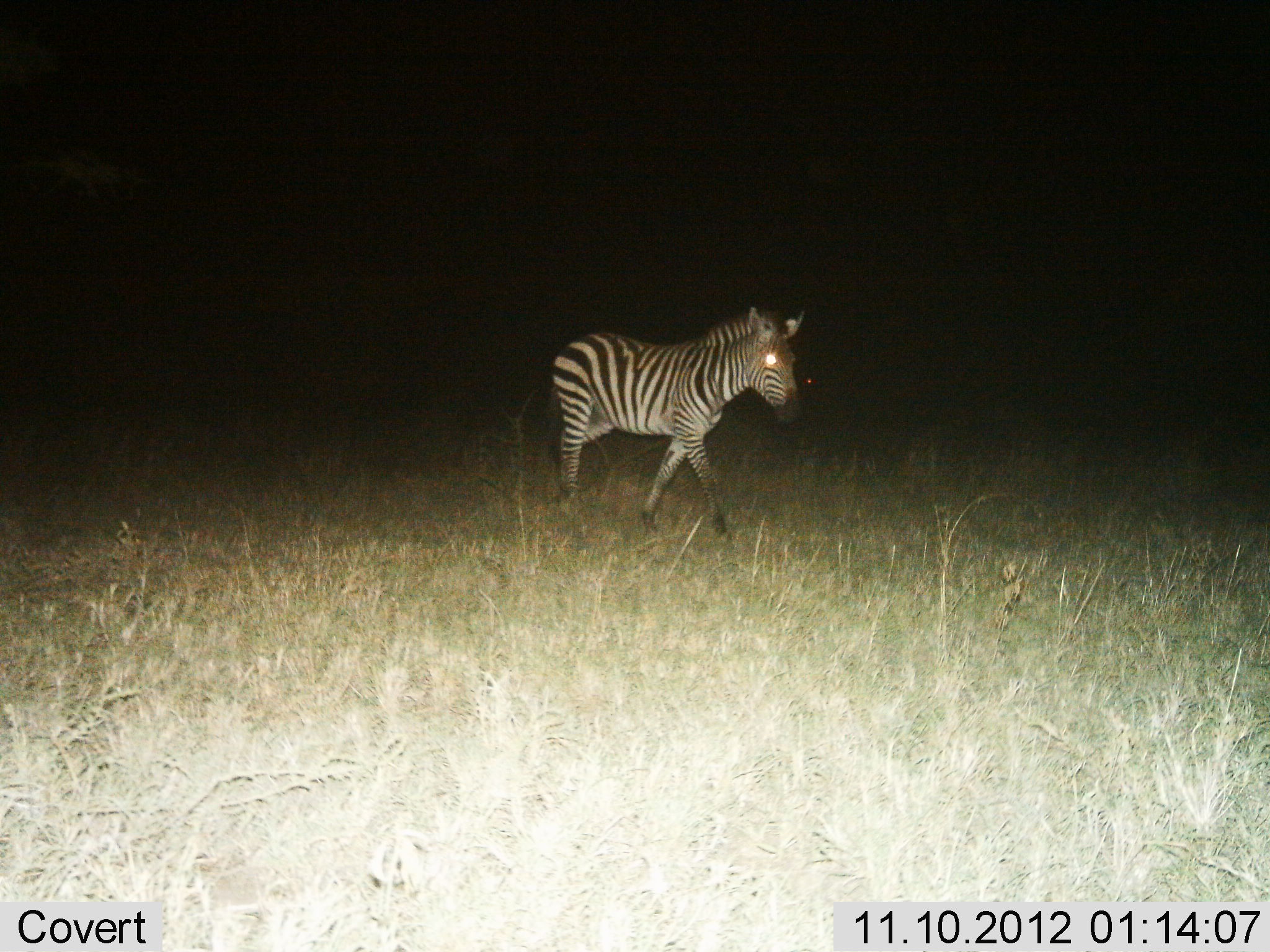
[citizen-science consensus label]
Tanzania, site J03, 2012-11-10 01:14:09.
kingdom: Animalia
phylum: Chordata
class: Mammalia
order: Perissodactyla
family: Equidae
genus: Equus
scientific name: Equus quagga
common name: plains zebra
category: zebra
Zebra (plains zebra) (Equus quagga), count 1. Behavior (volunteer vote fractions): standing 0%, resting 0%, moving 100%, interacting 0%. Young present (vote fraction): 0%. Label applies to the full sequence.